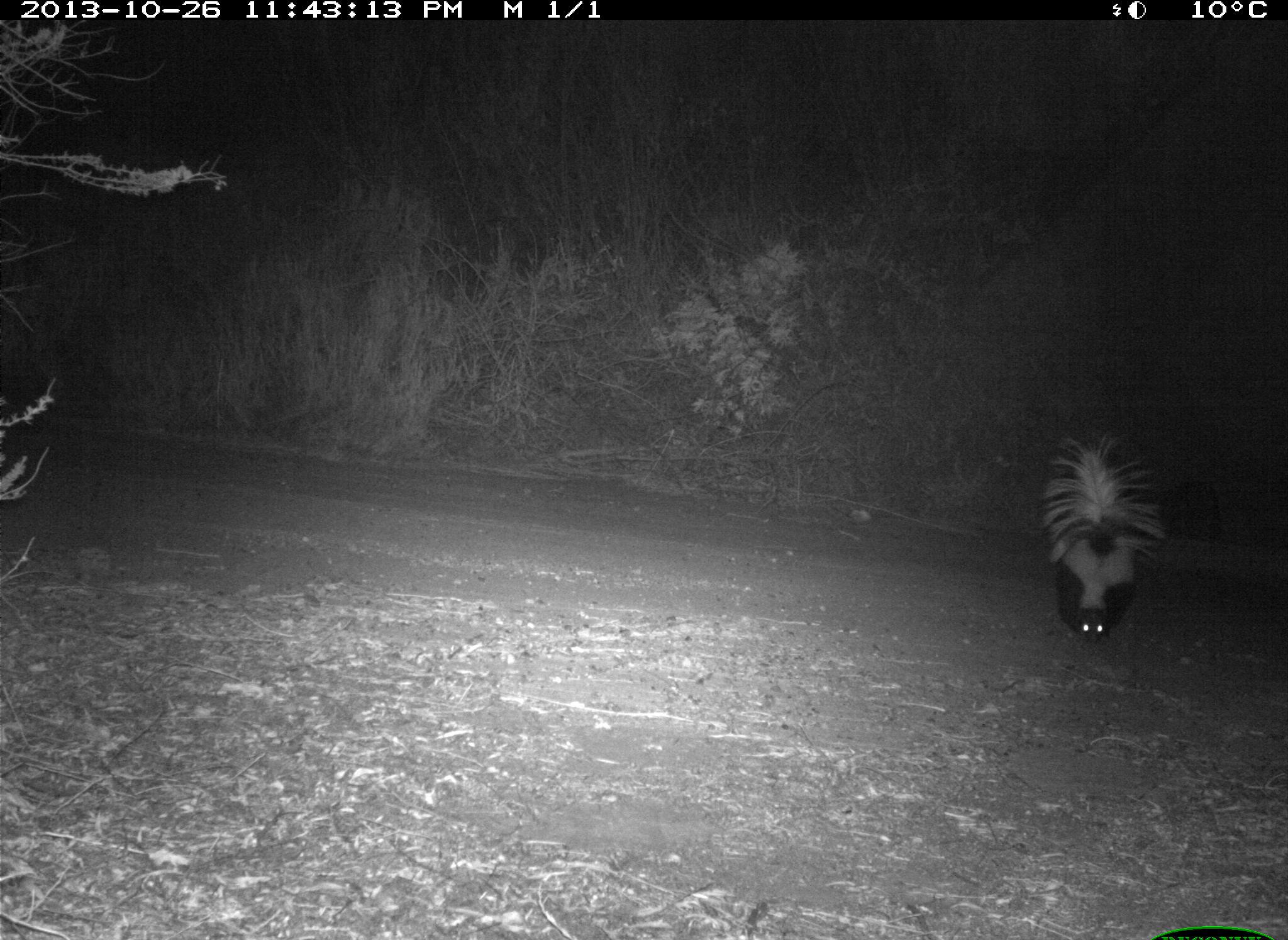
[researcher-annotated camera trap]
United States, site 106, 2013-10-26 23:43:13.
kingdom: Animalia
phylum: Chordata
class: Mammalia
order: Carnivora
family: Mephitidae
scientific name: Mephitidae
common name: skunk